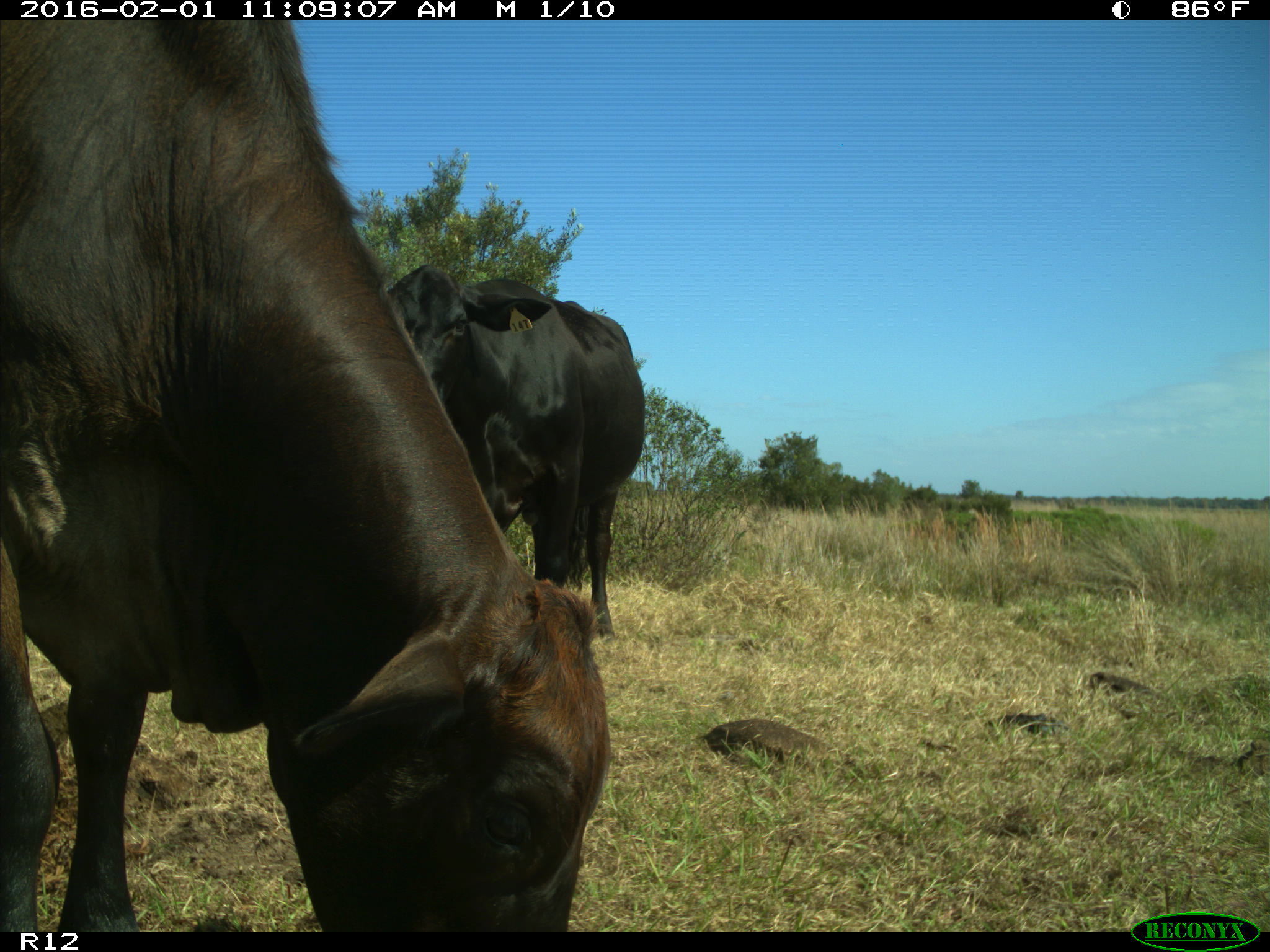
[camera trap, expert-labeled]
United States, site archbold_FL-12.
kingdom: Animalia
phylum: Chordata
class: Mammalia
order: Artiodactyla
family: Bovidae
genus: Bos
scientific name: Bos taurus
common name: domestic cow